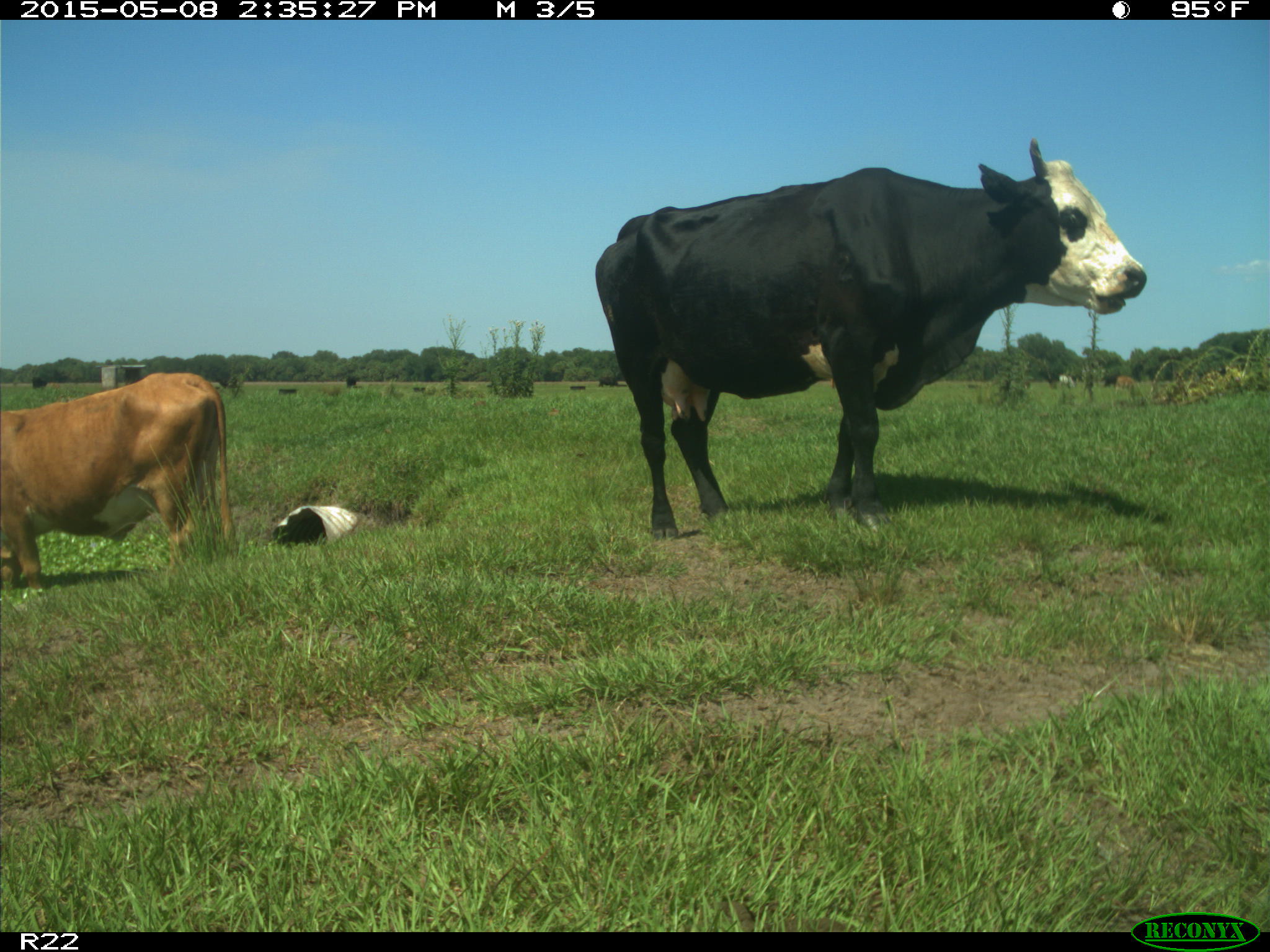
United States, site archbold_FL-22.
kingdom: Animalia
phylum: Chordata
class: Mammalia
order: Artiodactyla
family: Bovidae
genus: Bos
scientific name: Bos taurus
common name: domestic cow